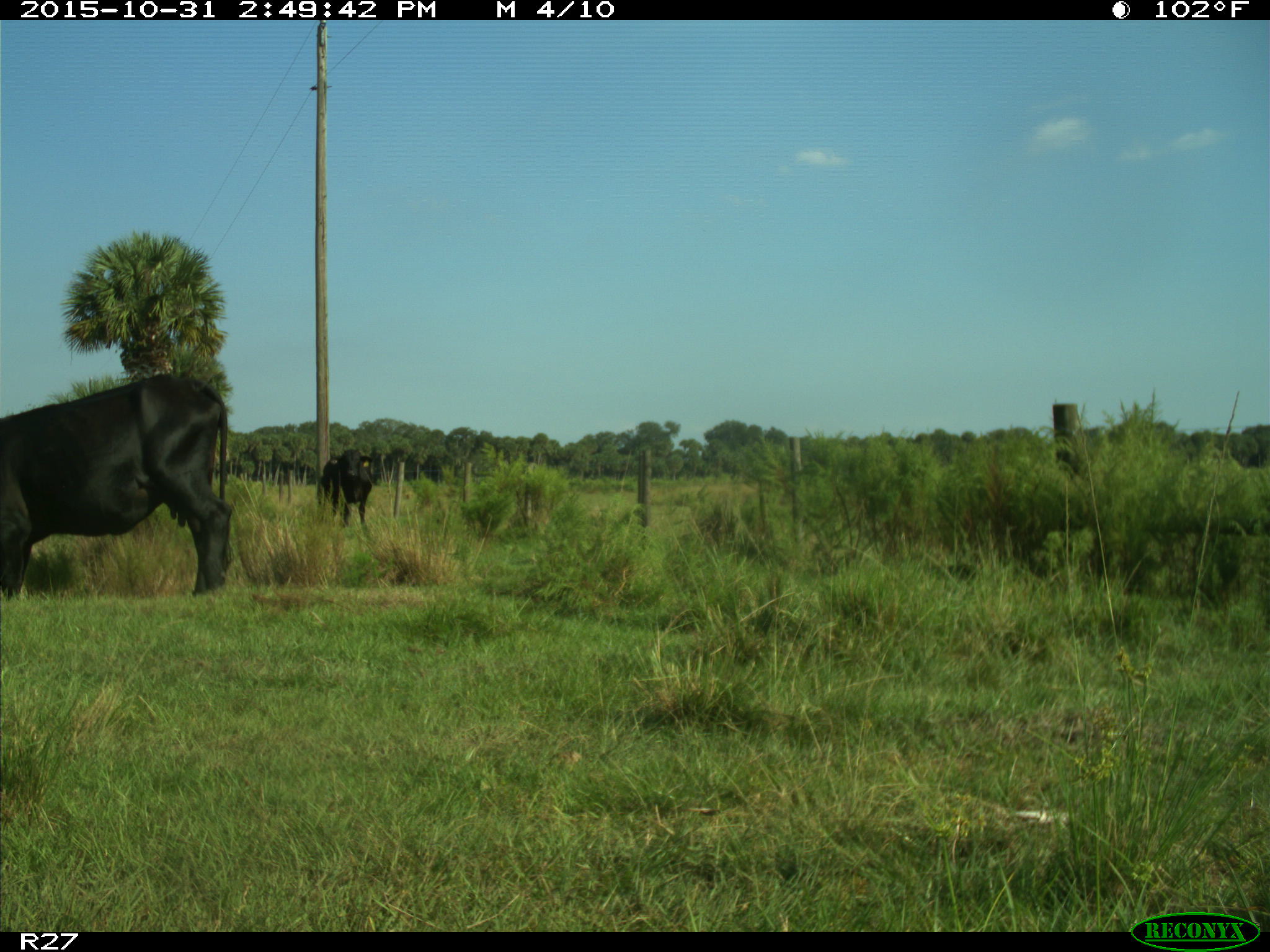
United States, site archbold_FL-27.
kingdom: Animalia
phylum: Chordata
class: Mammalia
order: Artiodactyla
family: Bovidae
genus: Bos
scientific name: Bos taurus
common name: domestic cow